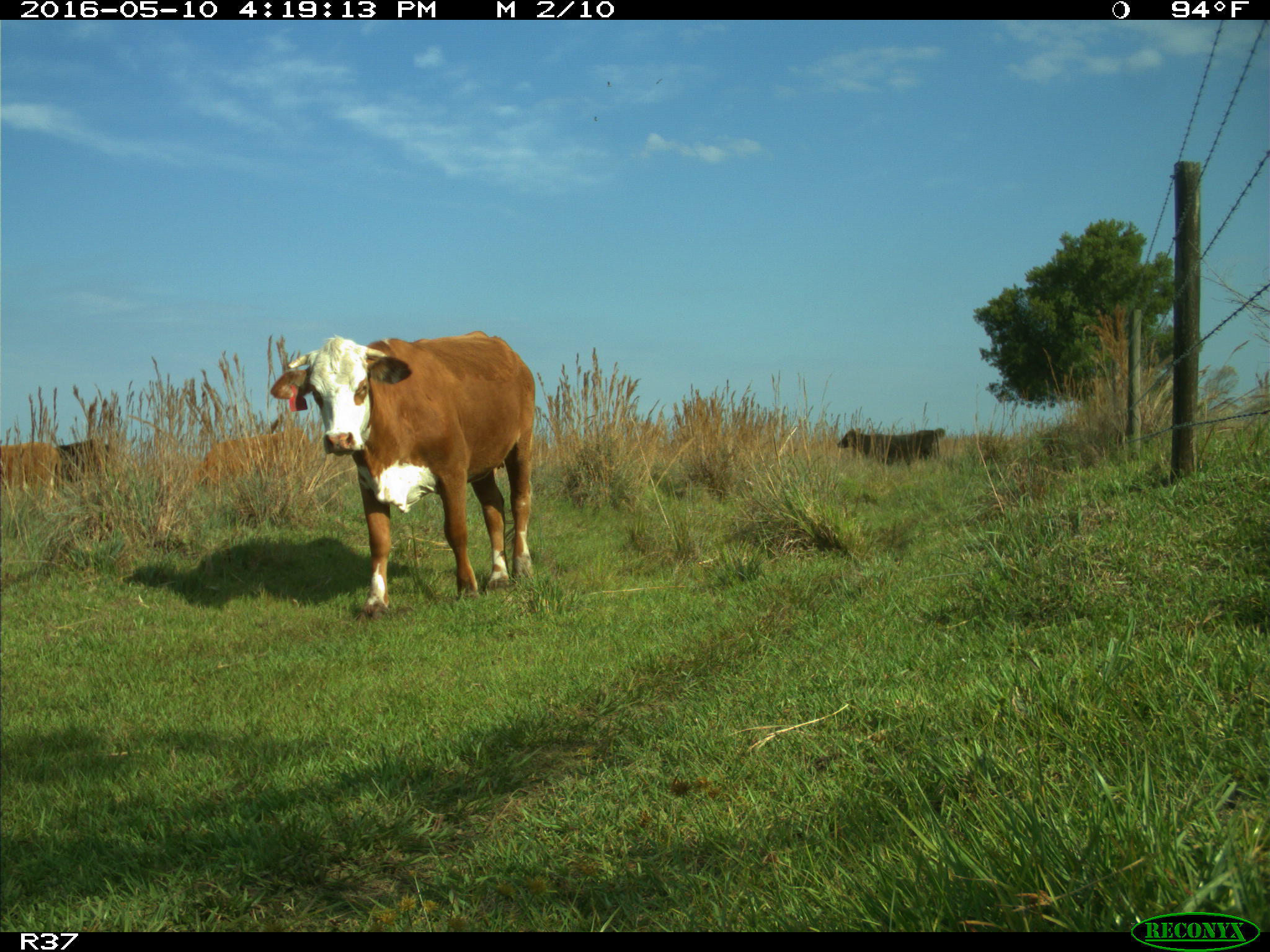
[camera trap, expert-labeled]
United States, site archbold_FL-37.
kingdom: Animalia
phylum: Chordata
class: Mammalia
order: Artiodactyla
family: Bovidae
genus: Bos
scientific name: Bos taurus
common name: domestic cow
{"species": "Bos taurus (domestic cow)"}